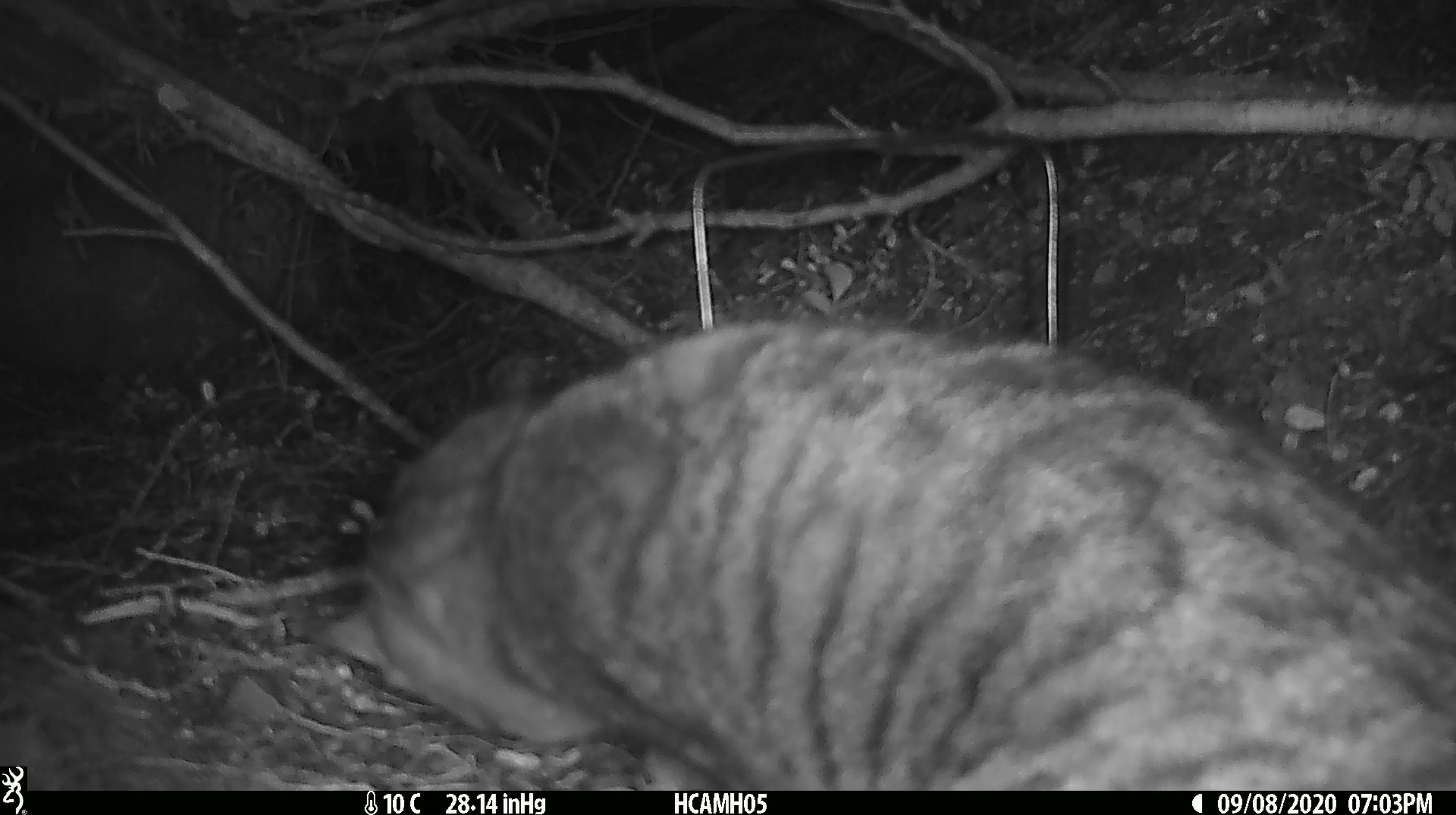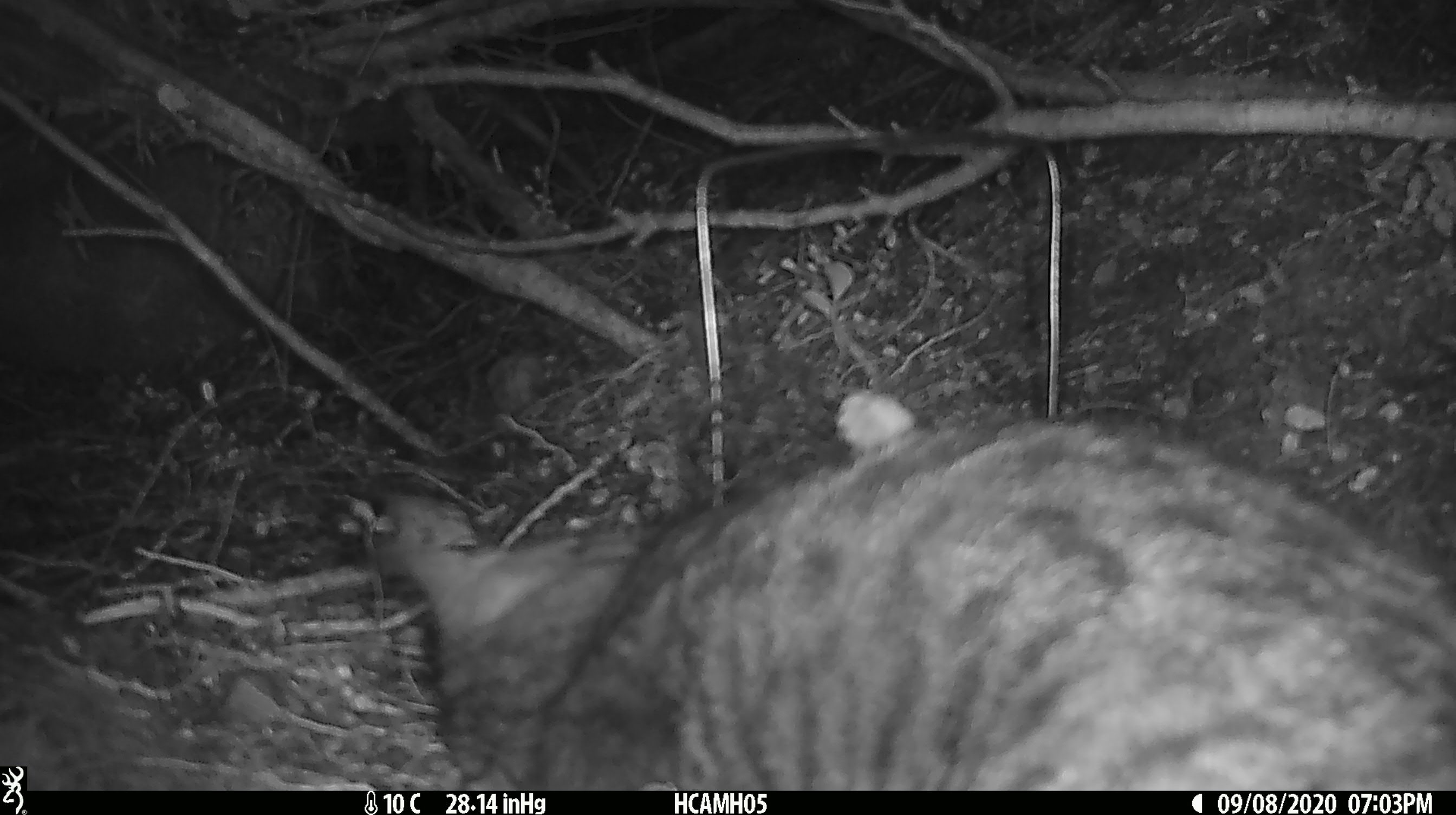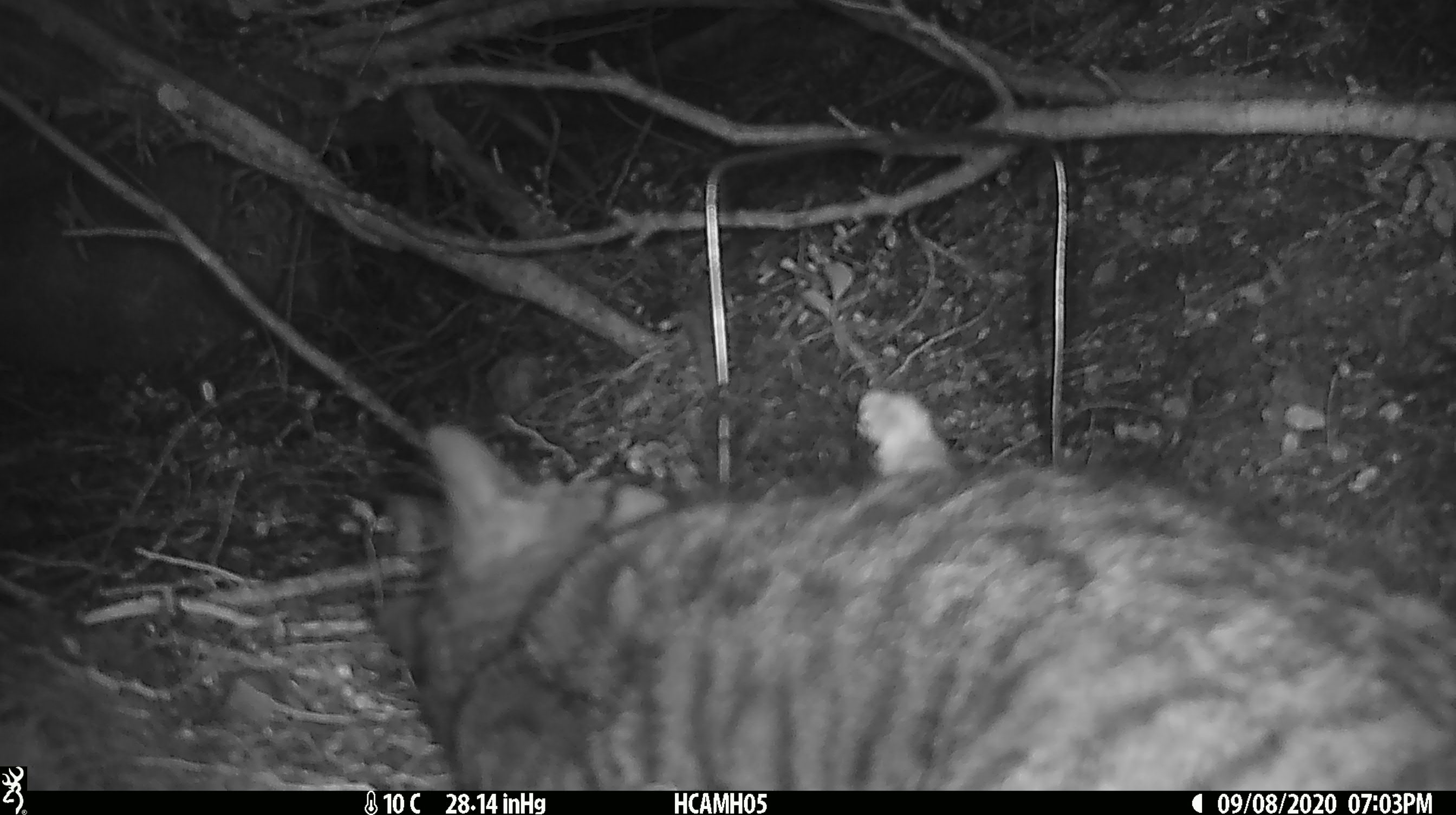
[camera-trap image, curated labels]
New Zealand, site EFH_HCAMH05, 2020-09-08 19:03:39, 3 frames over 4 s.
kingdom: Animalia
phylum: Chordata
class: Mammalia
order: Carnivora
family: Felidae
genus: Felis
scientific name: Felis catus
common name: domestic cat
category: cat